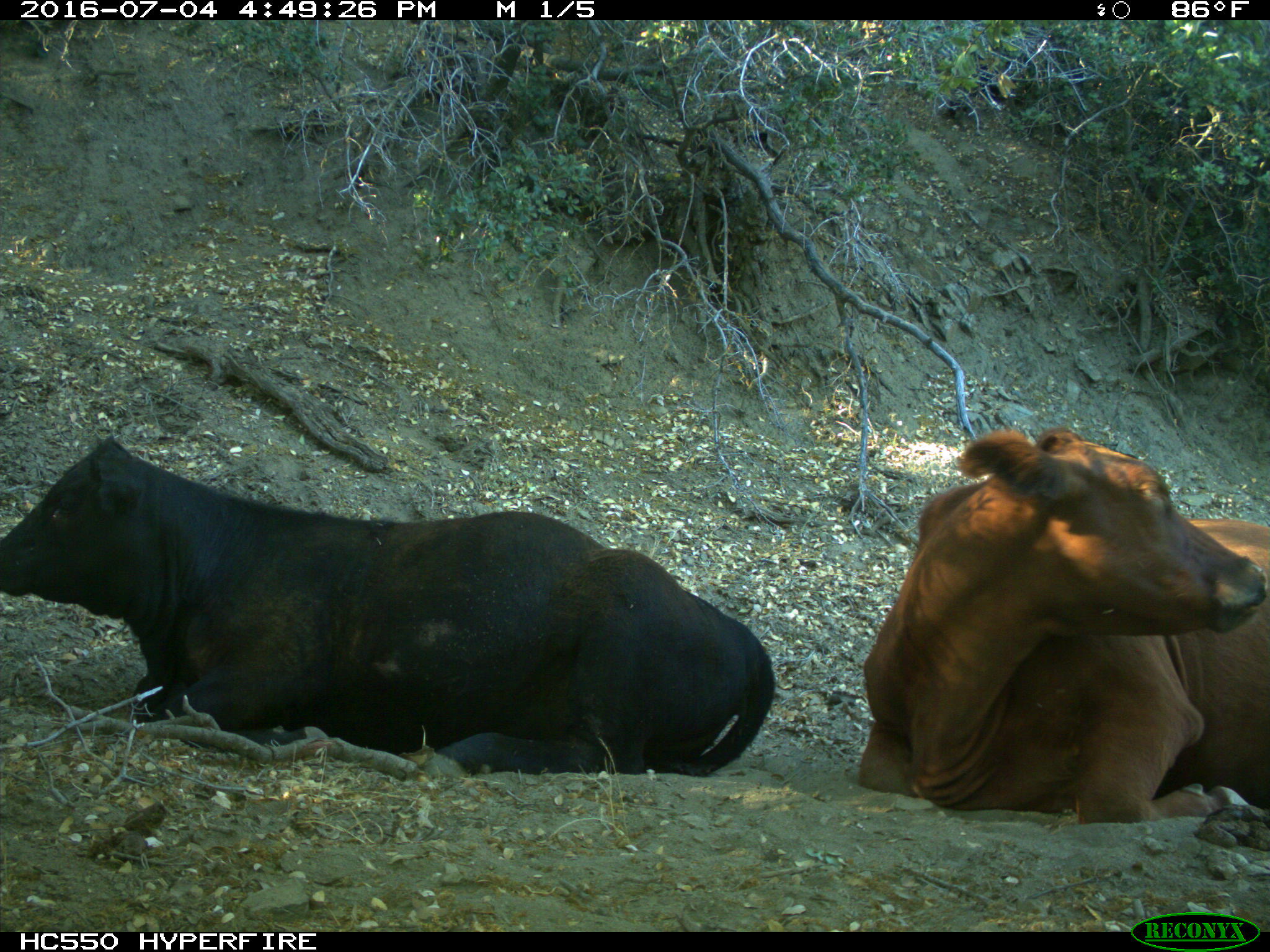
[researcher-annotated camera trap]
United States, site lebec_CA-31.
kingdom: Animalia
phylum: Chordata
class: Mammalia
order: Artiodactyla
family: Bovidae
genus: Bos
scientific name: Bos taurus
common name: domestic cow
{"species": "Bos taurus (domestic cow)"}